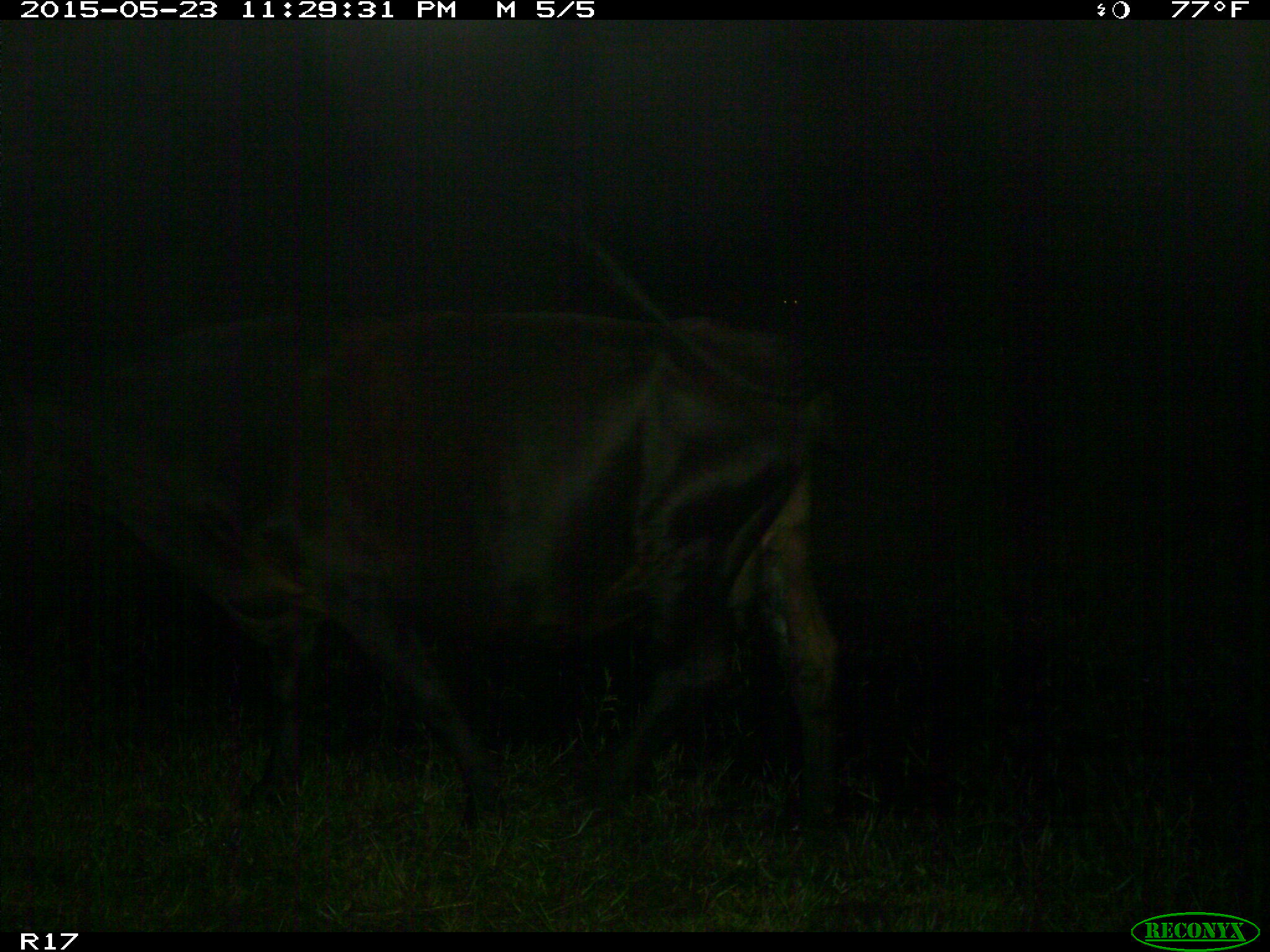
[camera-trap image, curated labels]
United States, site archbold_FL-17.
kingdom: Animalia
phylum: Chordata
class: Mammalia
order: Artiodactyla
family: Bovidae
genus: Bos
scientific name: Bos taurus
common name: domestic cow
Bos taurus (domestic cow).